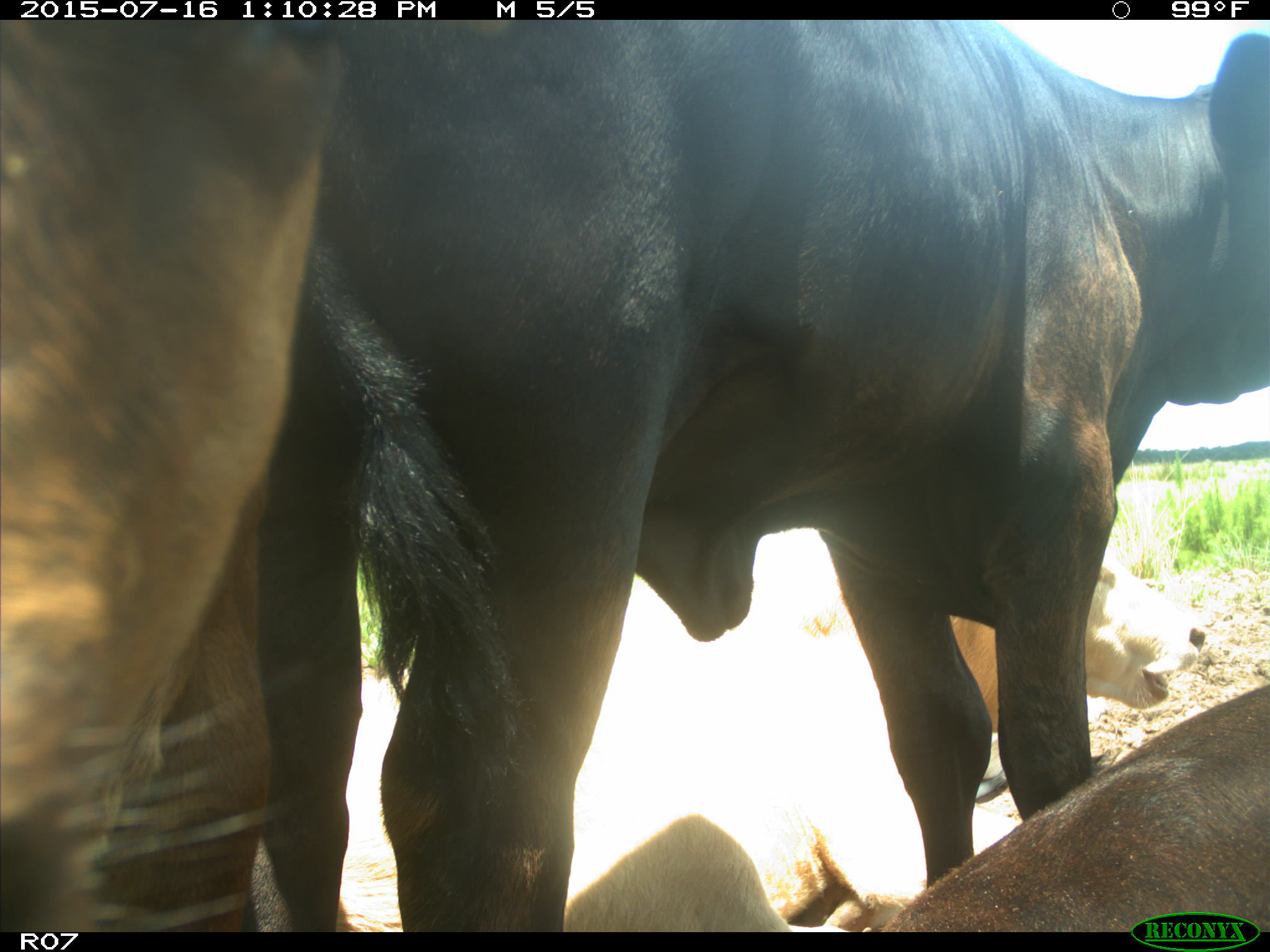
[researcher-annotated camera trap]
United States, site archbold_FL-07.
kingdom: Animalia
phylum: Chordata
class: Mammalia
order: Artiodactyla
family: Bovidae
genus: Bos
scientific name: Bos taurus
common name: domestic cow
Bos taurus (domestic cow).